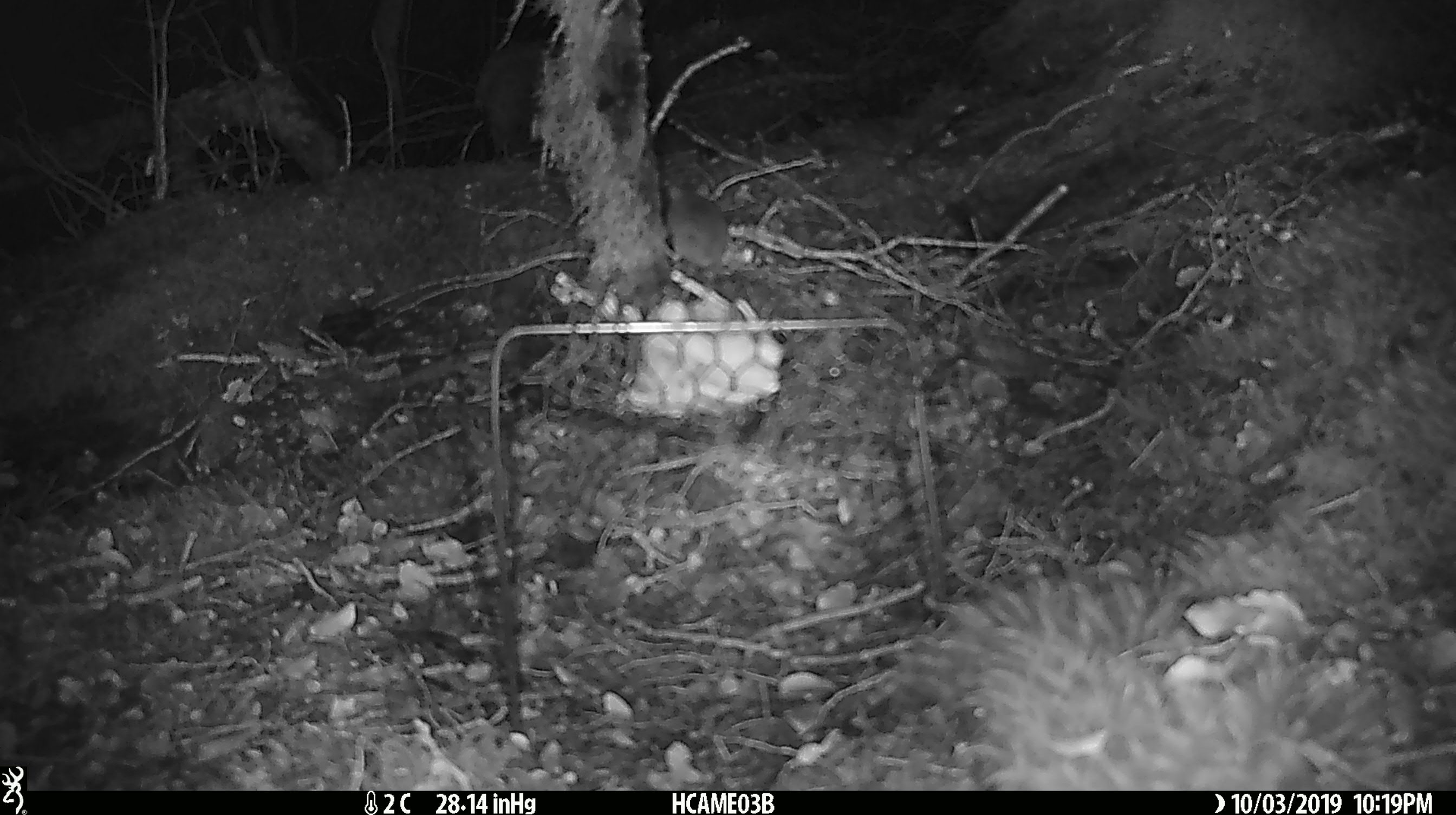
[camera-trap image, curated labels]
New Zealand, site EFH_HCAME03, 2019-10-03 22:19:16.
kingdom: Animalia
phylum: Chordata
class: Mammalia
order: Rodentia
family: Muridae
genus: Mus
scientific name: Mus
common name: mouse